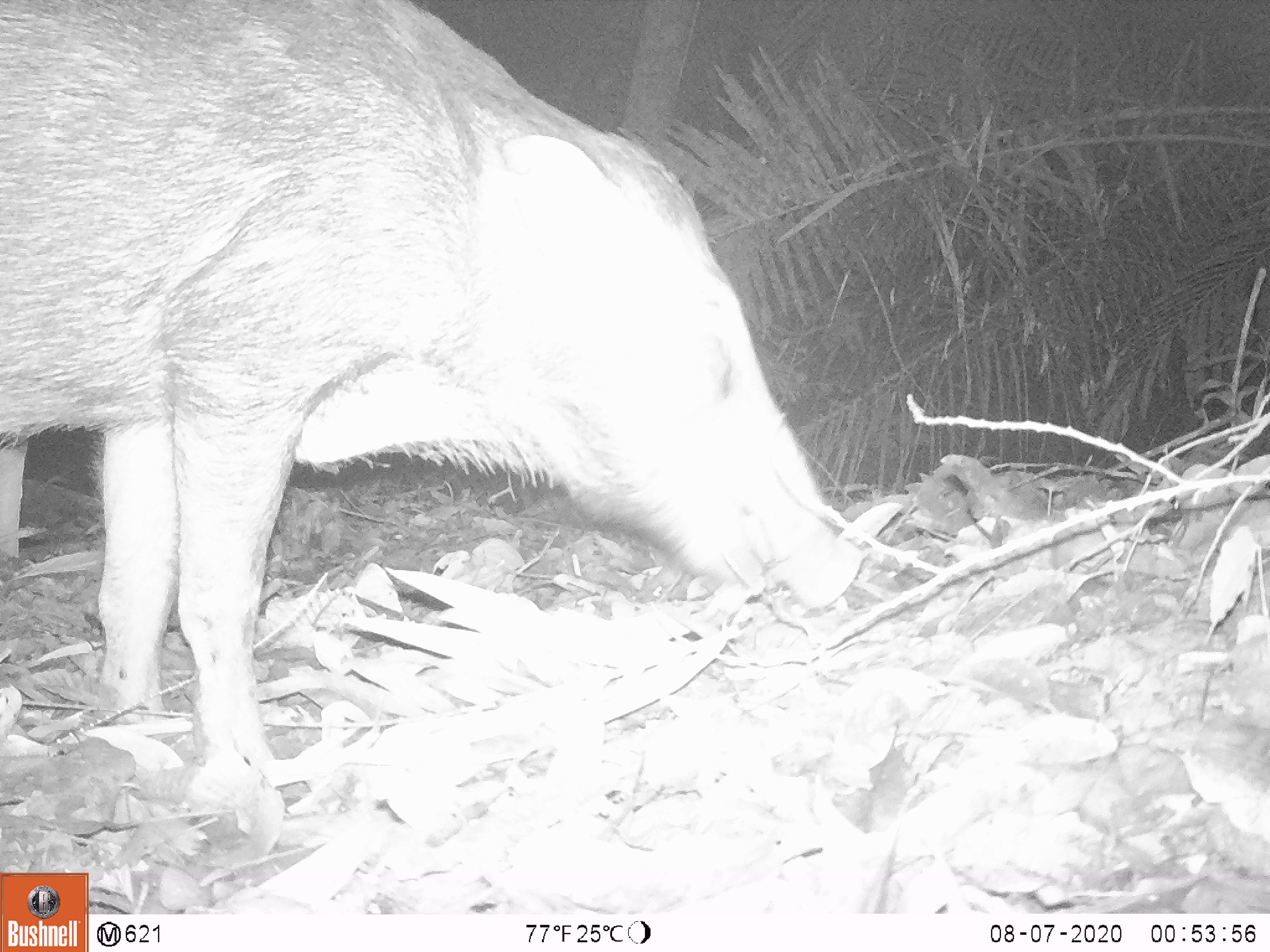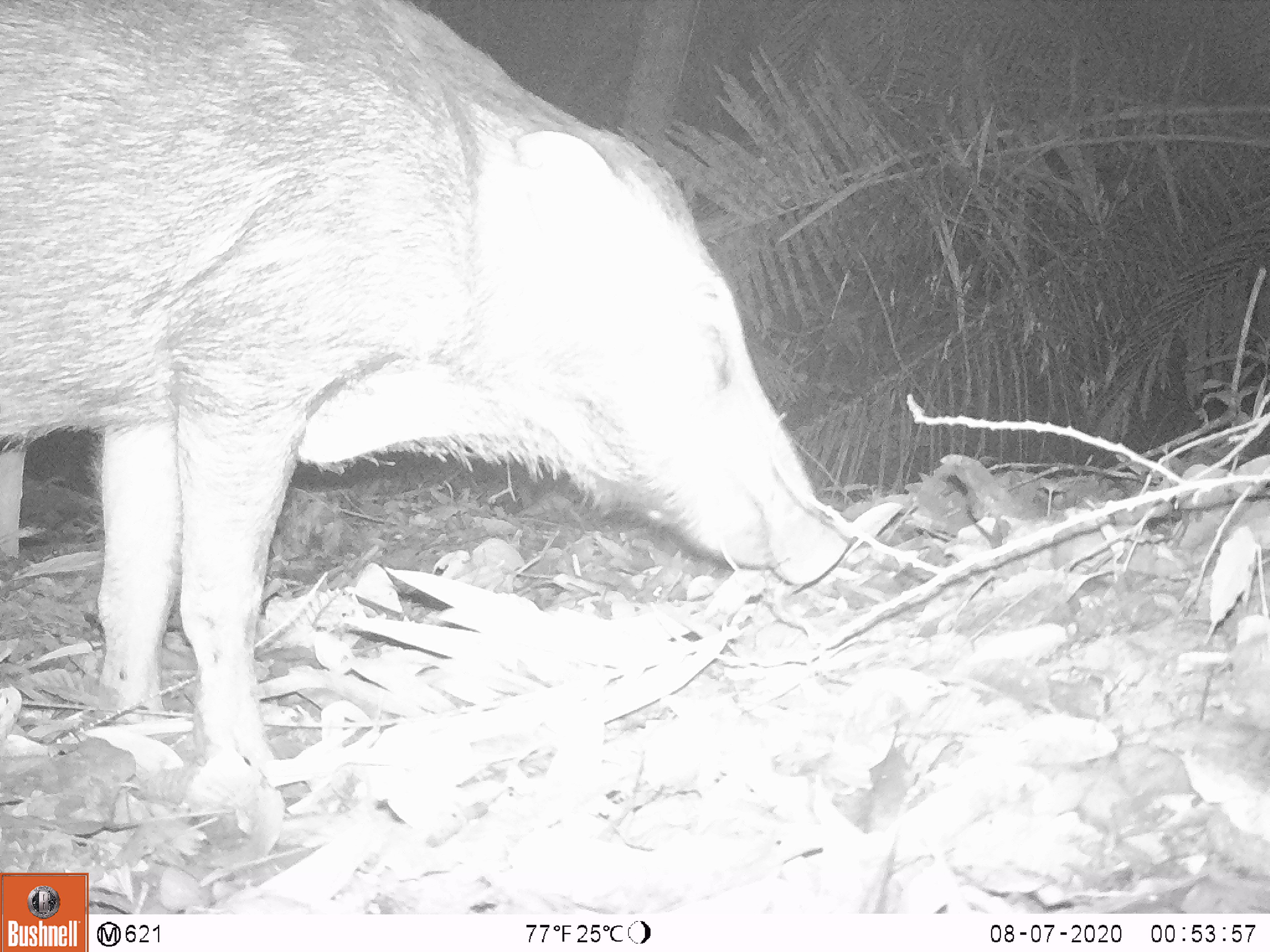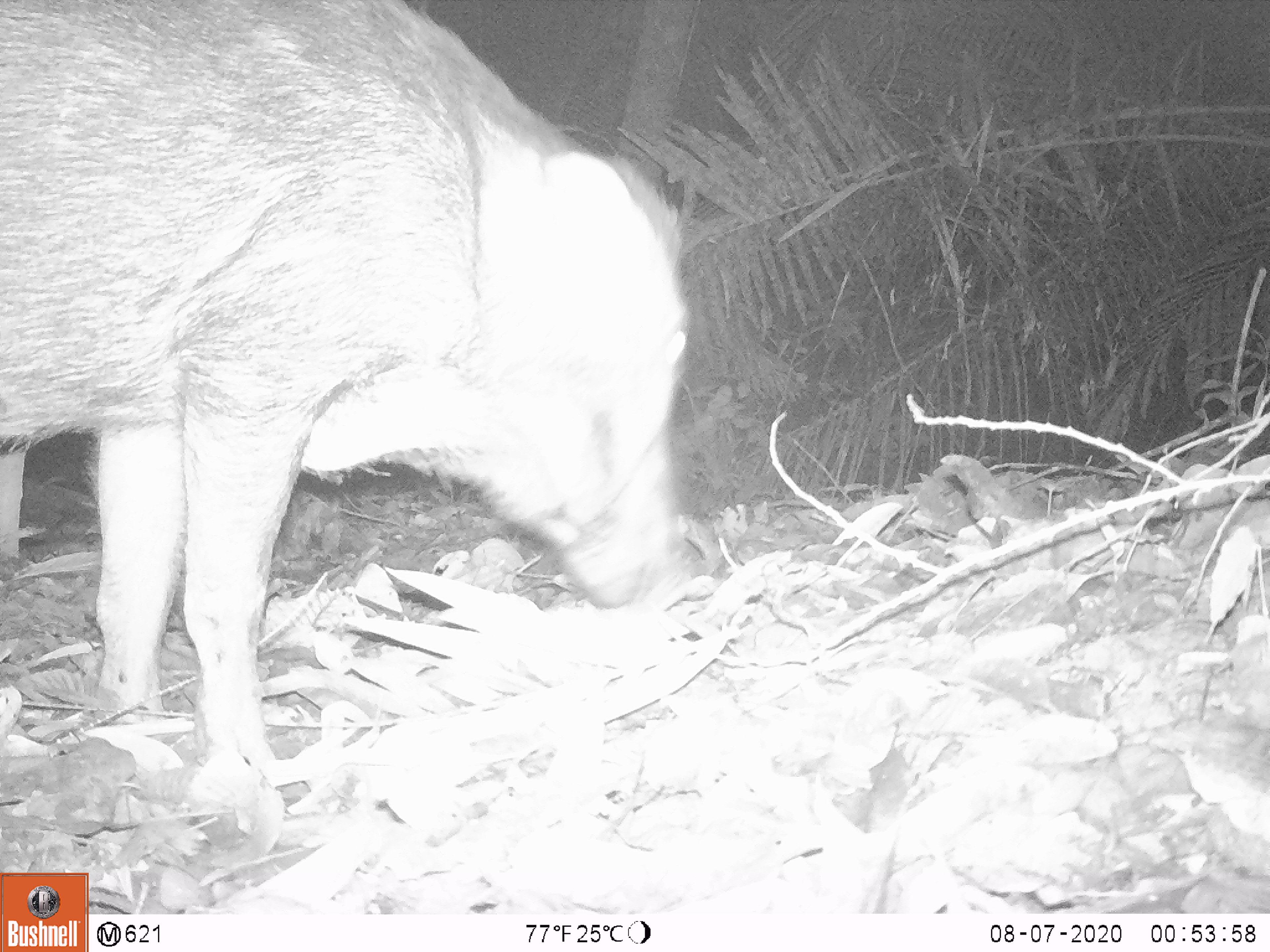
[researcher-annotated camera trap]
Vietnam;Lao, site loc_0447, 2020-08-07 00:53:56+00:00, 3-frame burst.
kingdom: Animalia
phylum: Chordata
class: Mammalia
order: Artiodactyla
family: Suidae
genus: Sus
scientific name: Sus scrofa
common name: eurasian wild pig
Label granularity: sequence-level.